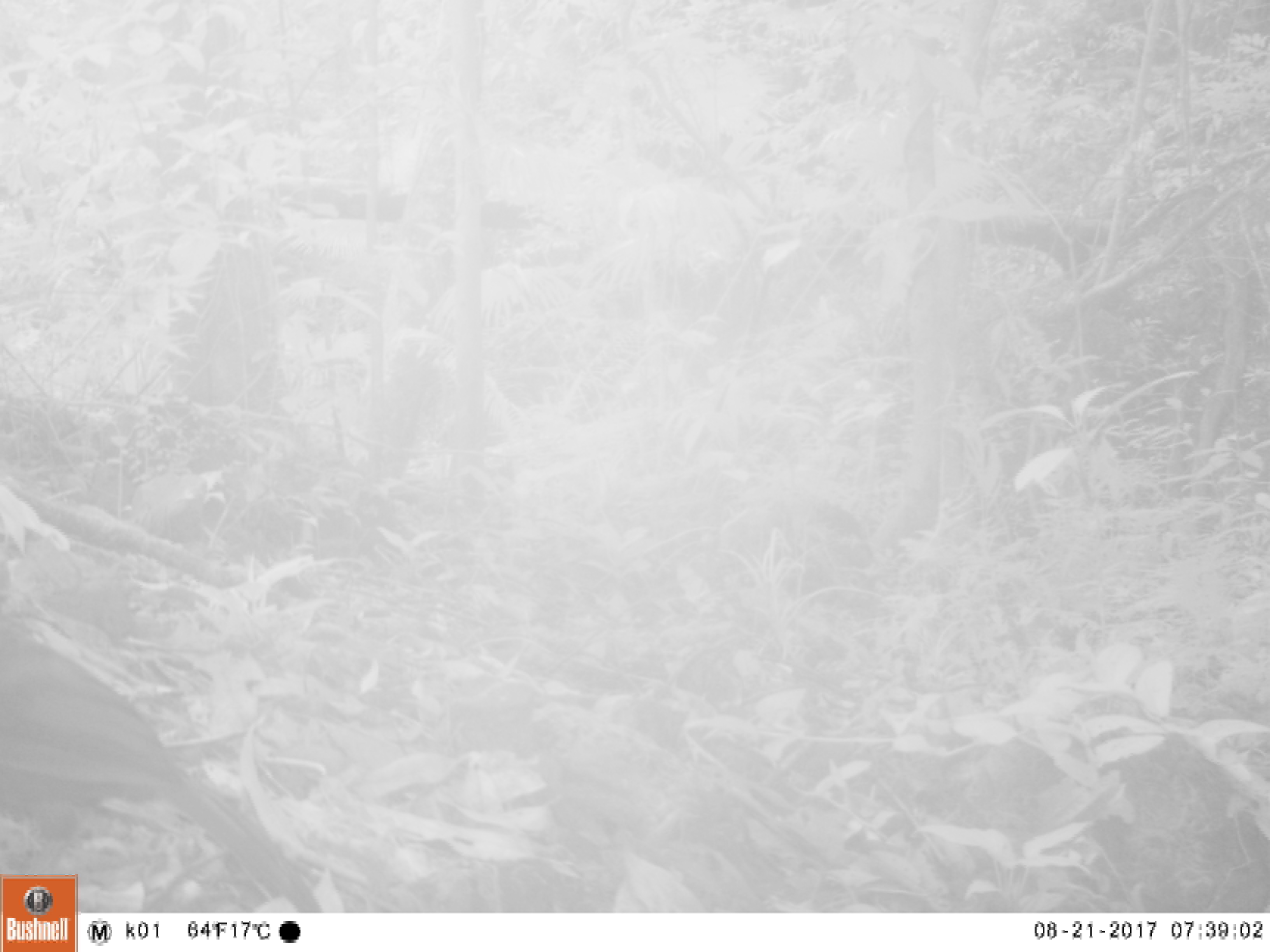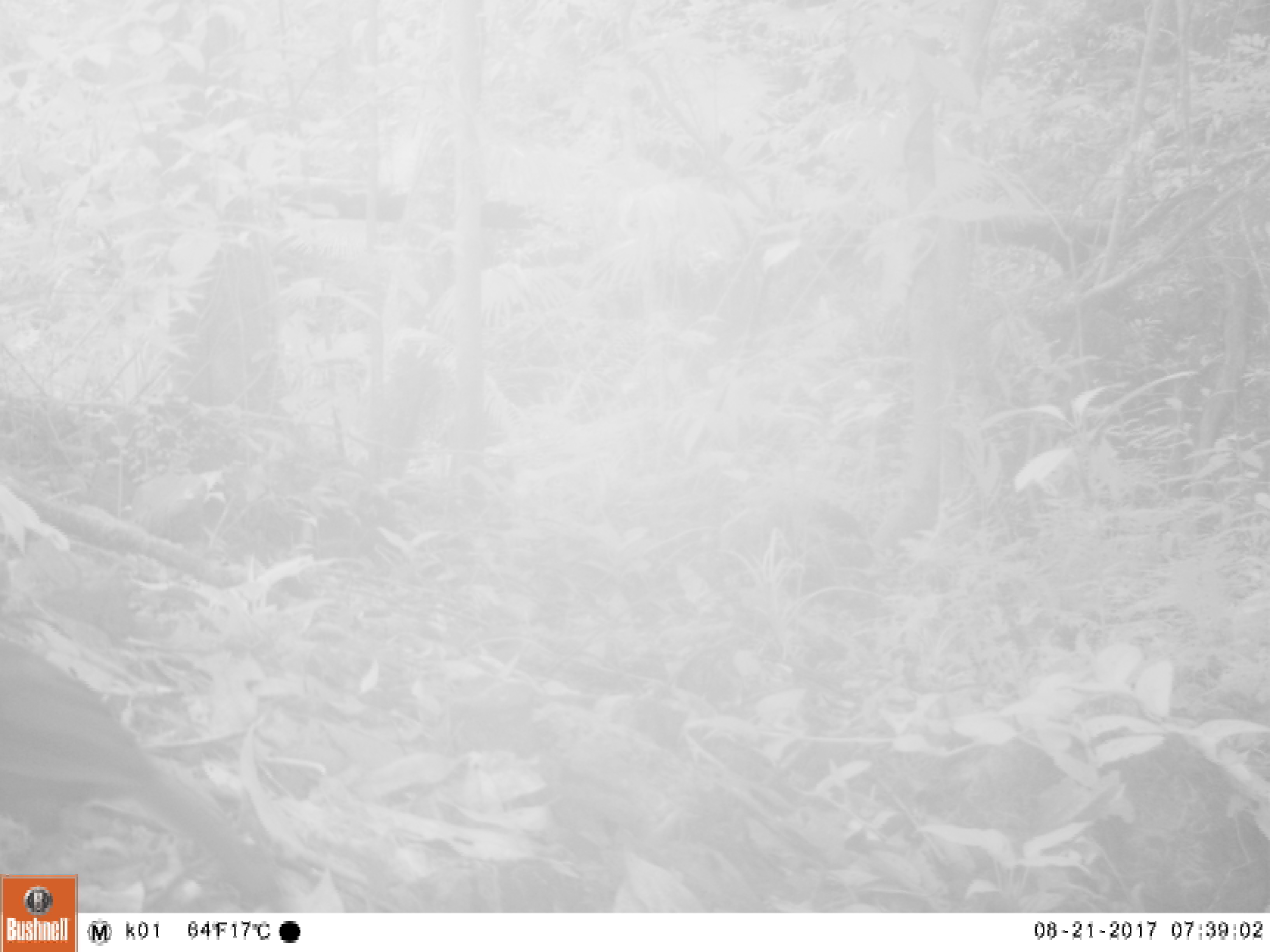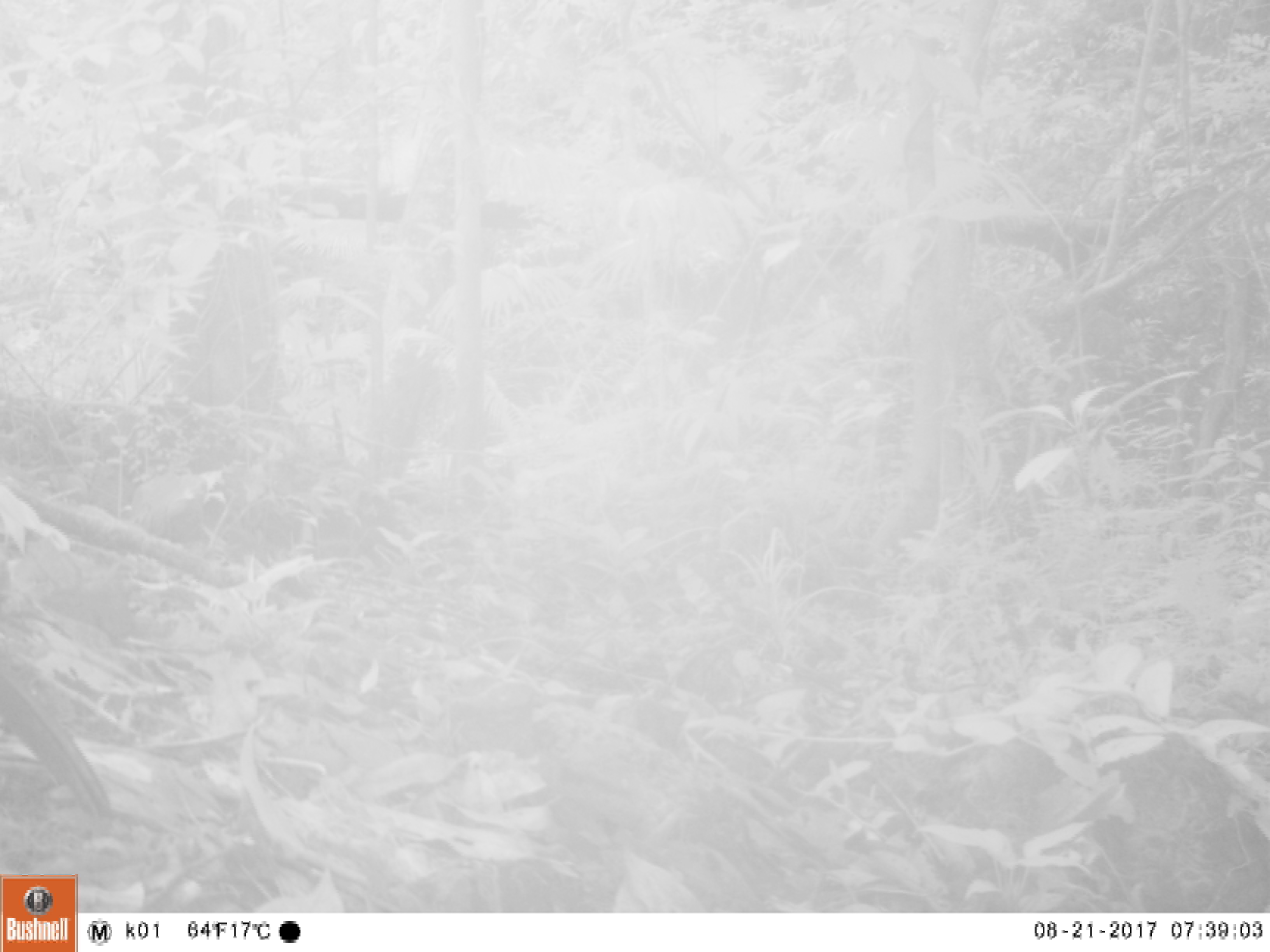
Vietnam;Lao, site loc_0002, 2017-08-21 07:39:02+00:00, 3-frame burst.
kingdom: Animalia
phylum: Chordata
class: Aves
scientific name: Aves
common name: bird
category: unidentified bird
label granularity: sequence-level